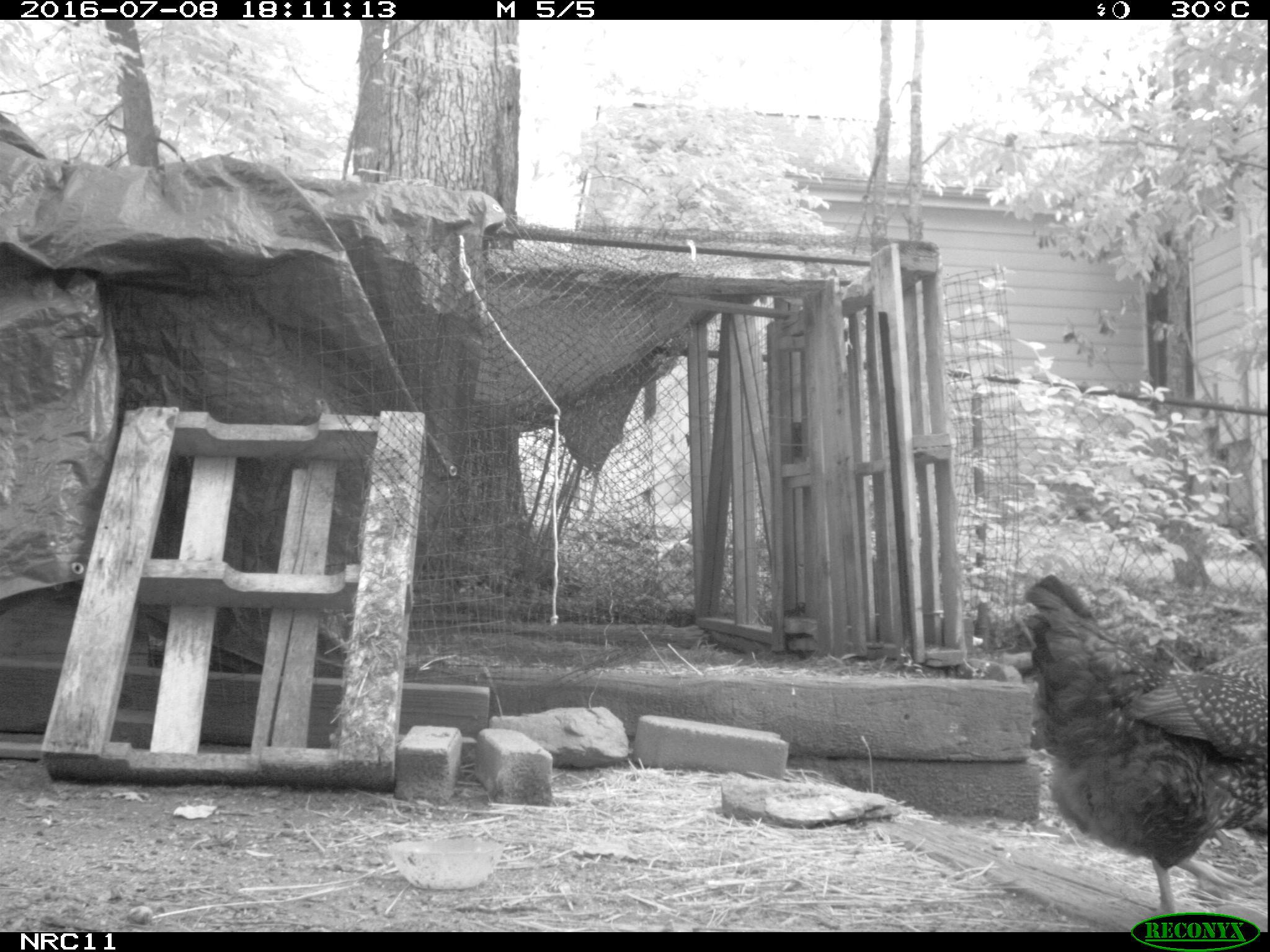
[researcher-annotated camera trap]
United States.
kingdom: Animalia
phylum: Chordata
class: Aves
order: Galliformes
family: Phasianidae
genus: Gallus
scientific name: Gallus gallus domesticus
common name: domestic chicken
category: Chicken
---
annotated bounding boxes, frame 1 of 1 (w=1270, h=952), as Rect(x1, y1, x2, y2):
Chicken: Rect(1015, 550, 1270, 917)